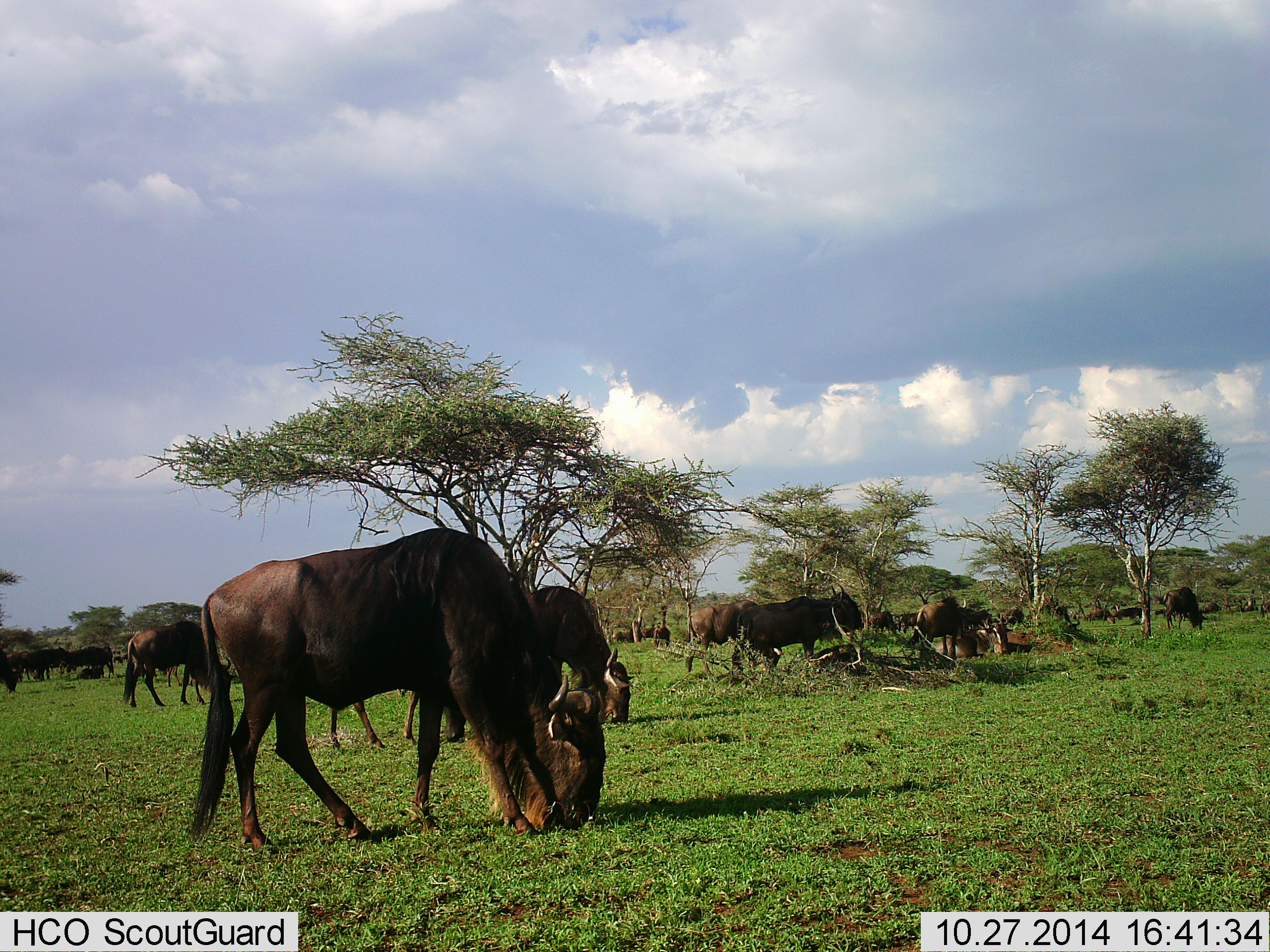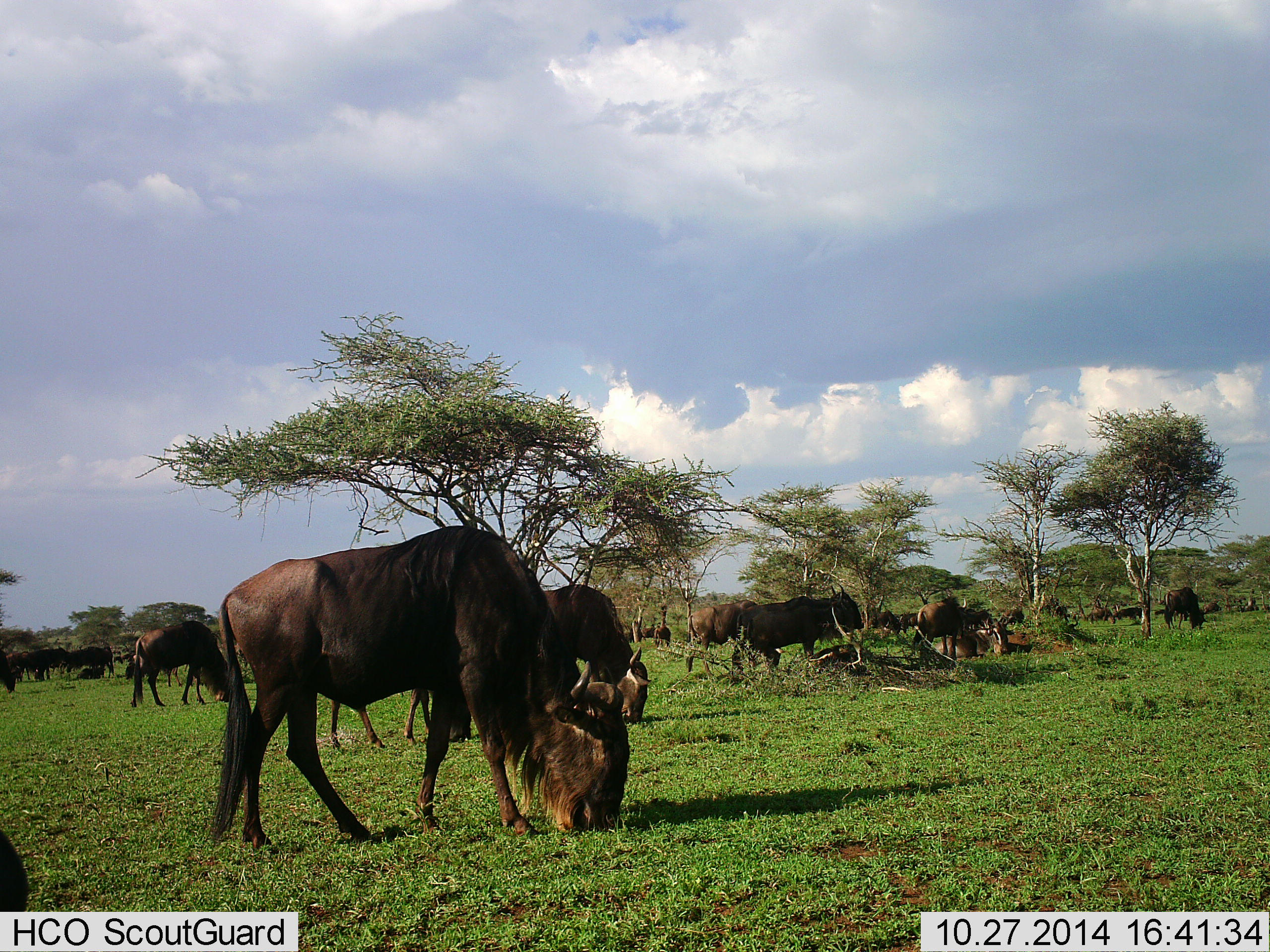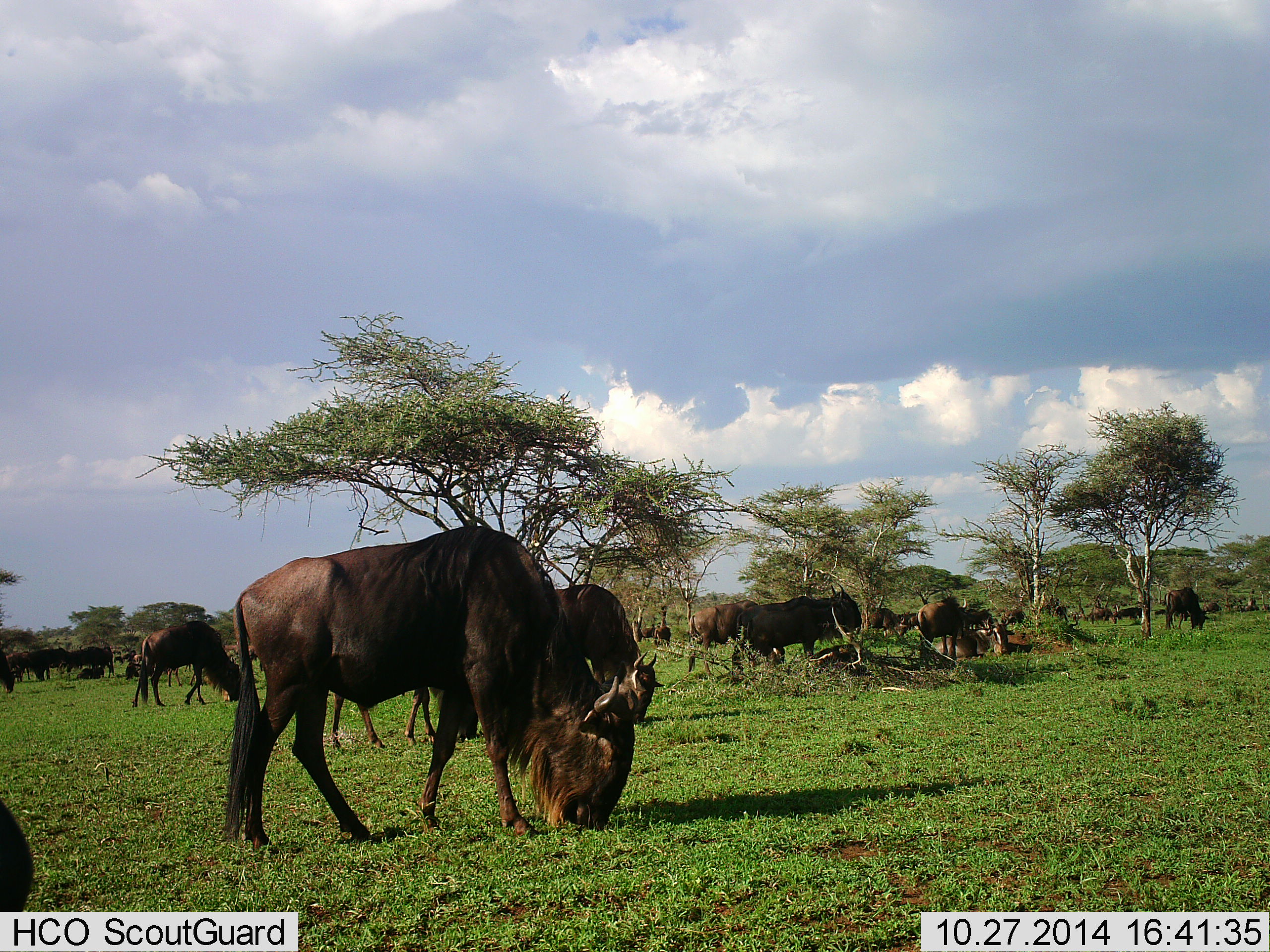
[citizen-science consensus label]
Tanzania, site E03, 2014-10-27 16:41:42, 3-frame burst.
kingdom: Animalia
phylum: Chordata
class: Mammalia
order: Artiodactyla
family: Bovidae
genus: Connochaetes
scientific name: Connochaetes taurinus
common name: blue wildebeest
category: wildebeest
Wildebeest (blue wildebeest) (Connochaetes taurinus), count 11-50. Behavior (volunteer vote fractions): standing 60%, resting 10%, moving 40%, interacting 0%. Young present (vote fraction): 0%. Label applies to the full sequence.